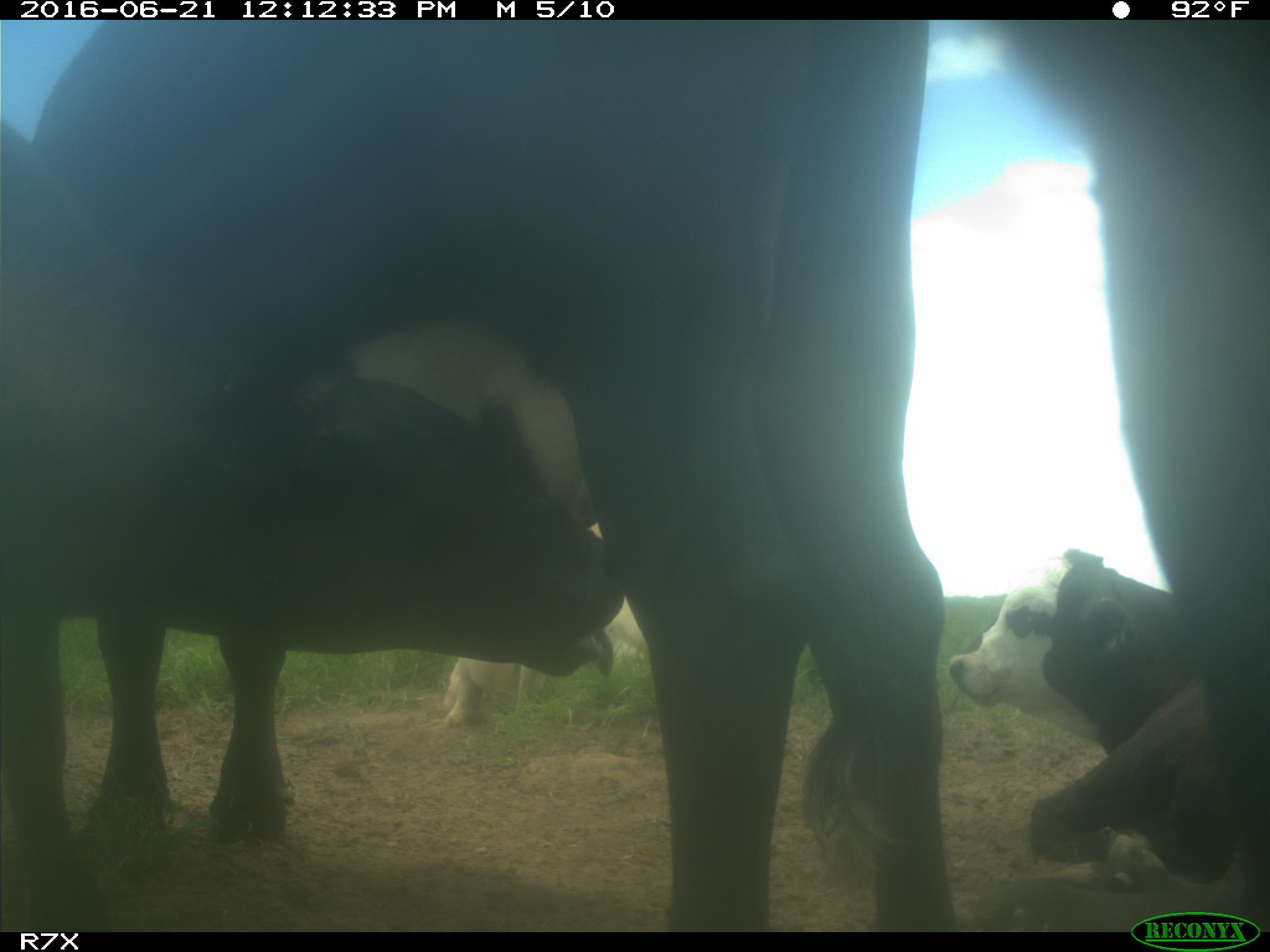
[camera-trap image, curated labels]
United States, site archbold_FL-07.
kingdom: Animalia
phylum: Chordata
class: Mammalia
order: Artiodactyla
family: Bovidae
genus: Bos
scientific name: Bos taurus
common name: domestic cow